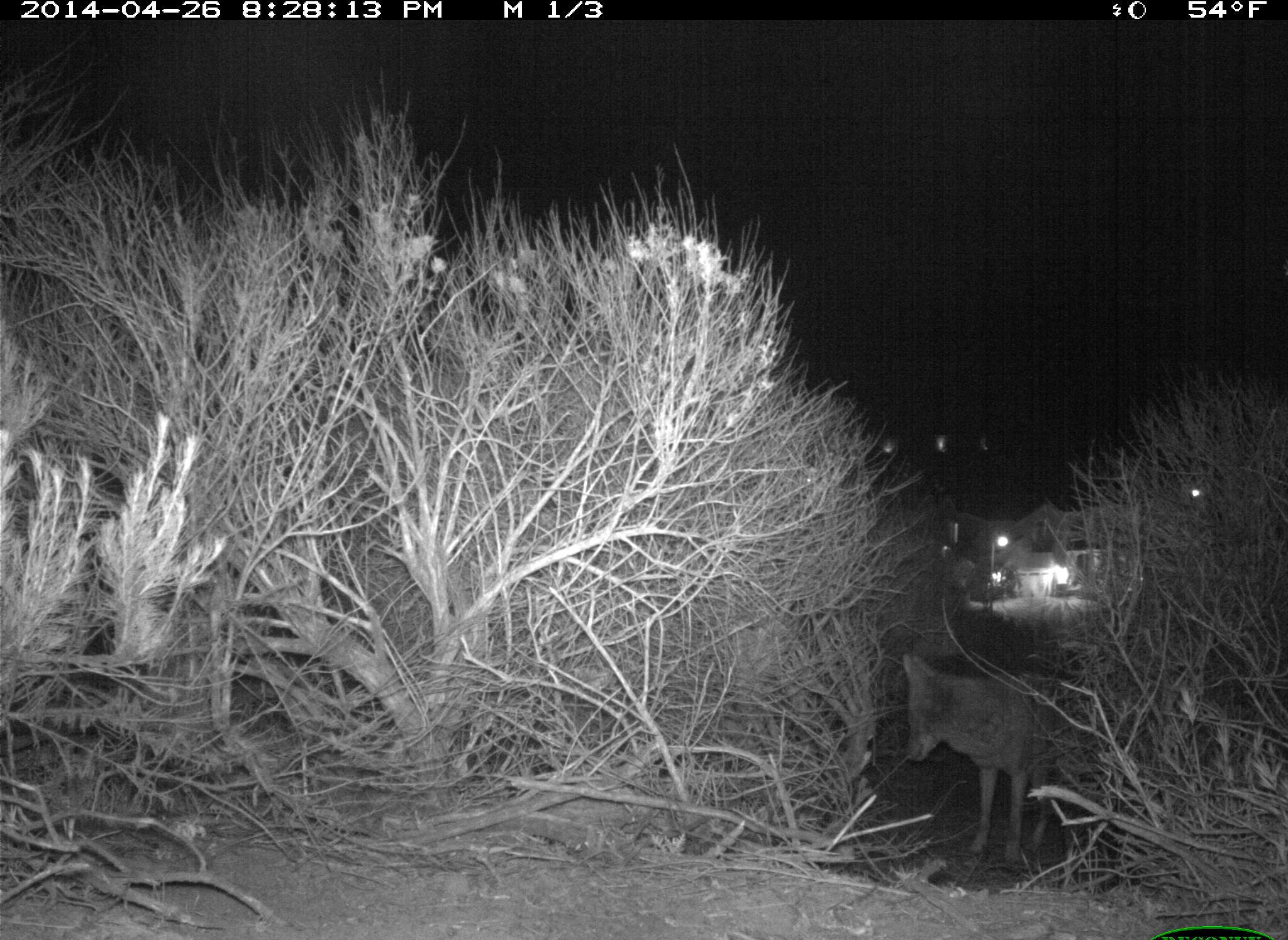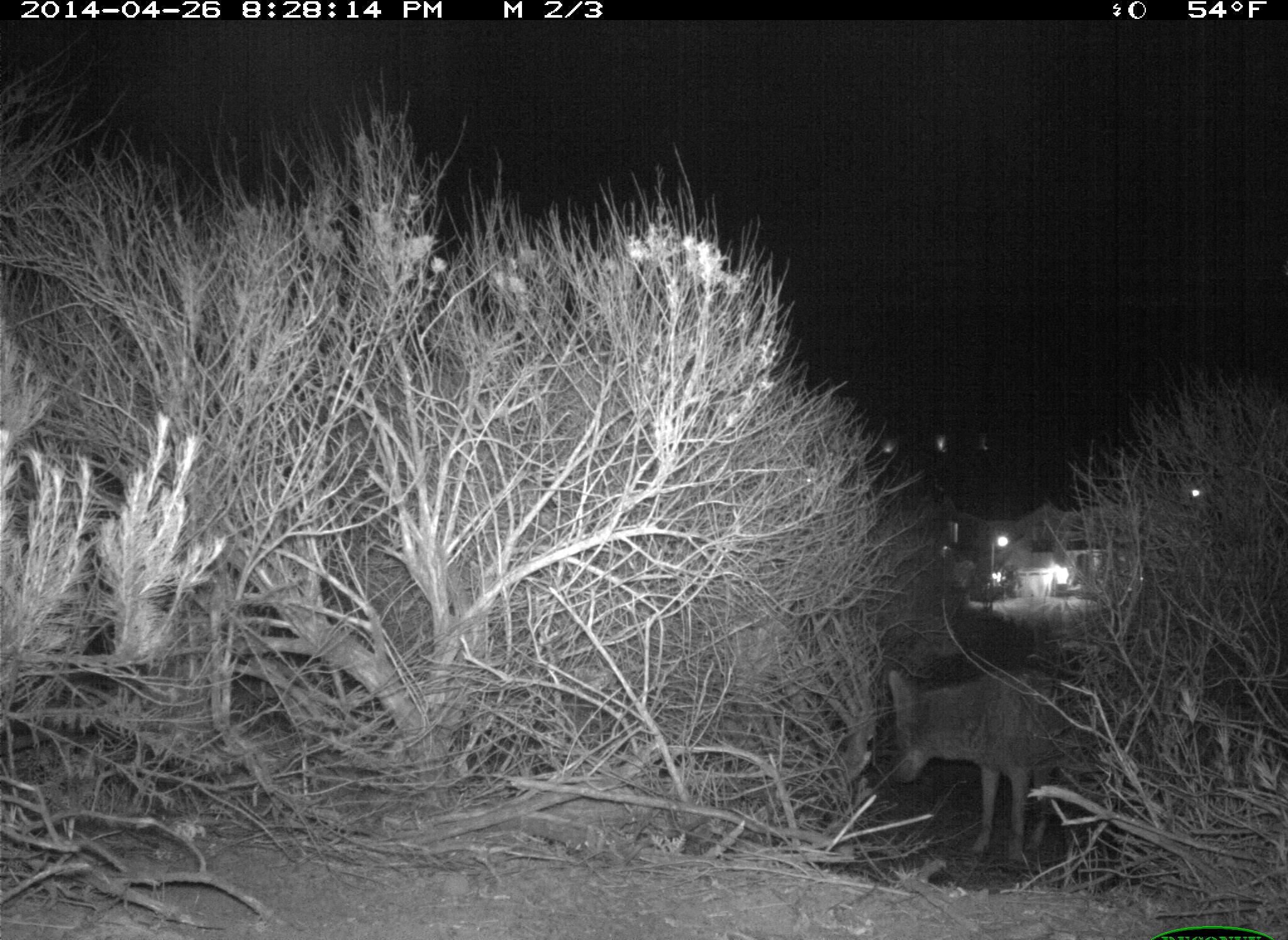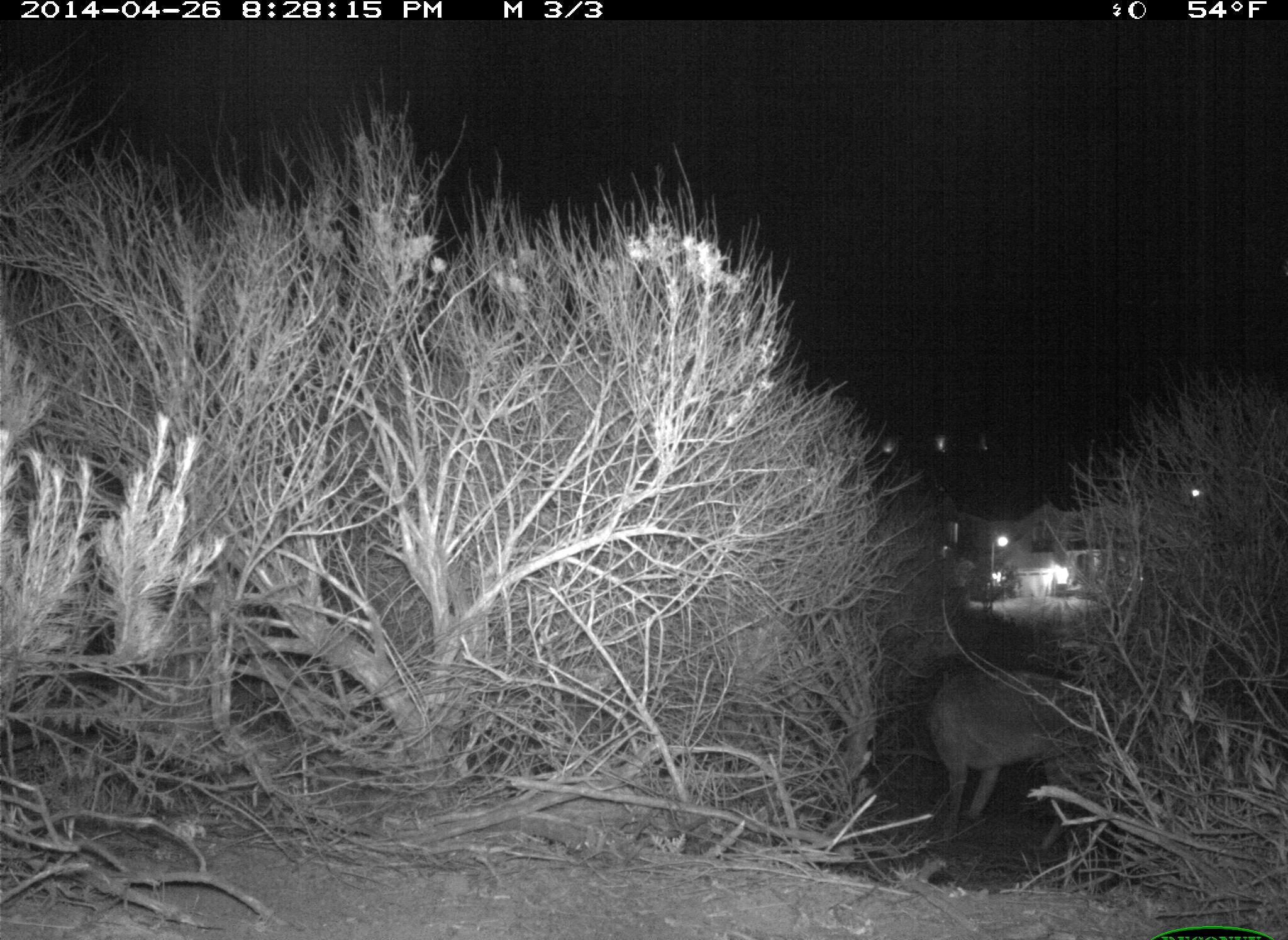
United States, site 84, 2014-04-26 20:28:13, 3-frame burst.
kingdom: Animalia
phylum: Chordata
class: Mammalia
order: Carnivora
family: Canidae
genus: Canis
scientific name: Canis latrans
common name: coyote